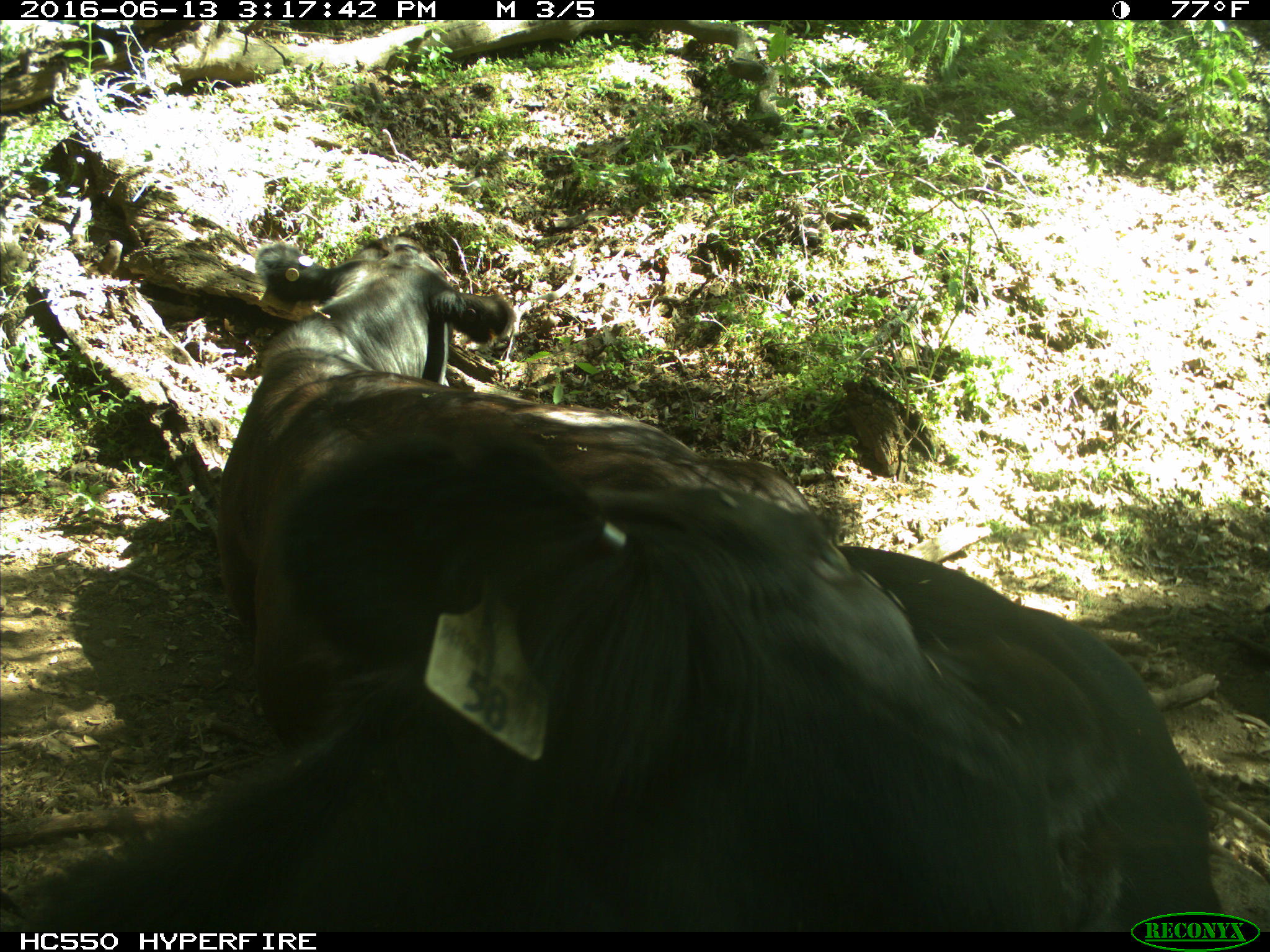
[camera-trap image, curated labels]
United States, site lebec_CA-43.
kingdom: Animalia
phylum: Chordata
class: Mammalia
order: Artiodactyla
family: Bovidae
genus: Bos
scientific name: Bos taurus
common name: domestic cow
Bos taurus (domestic cow).